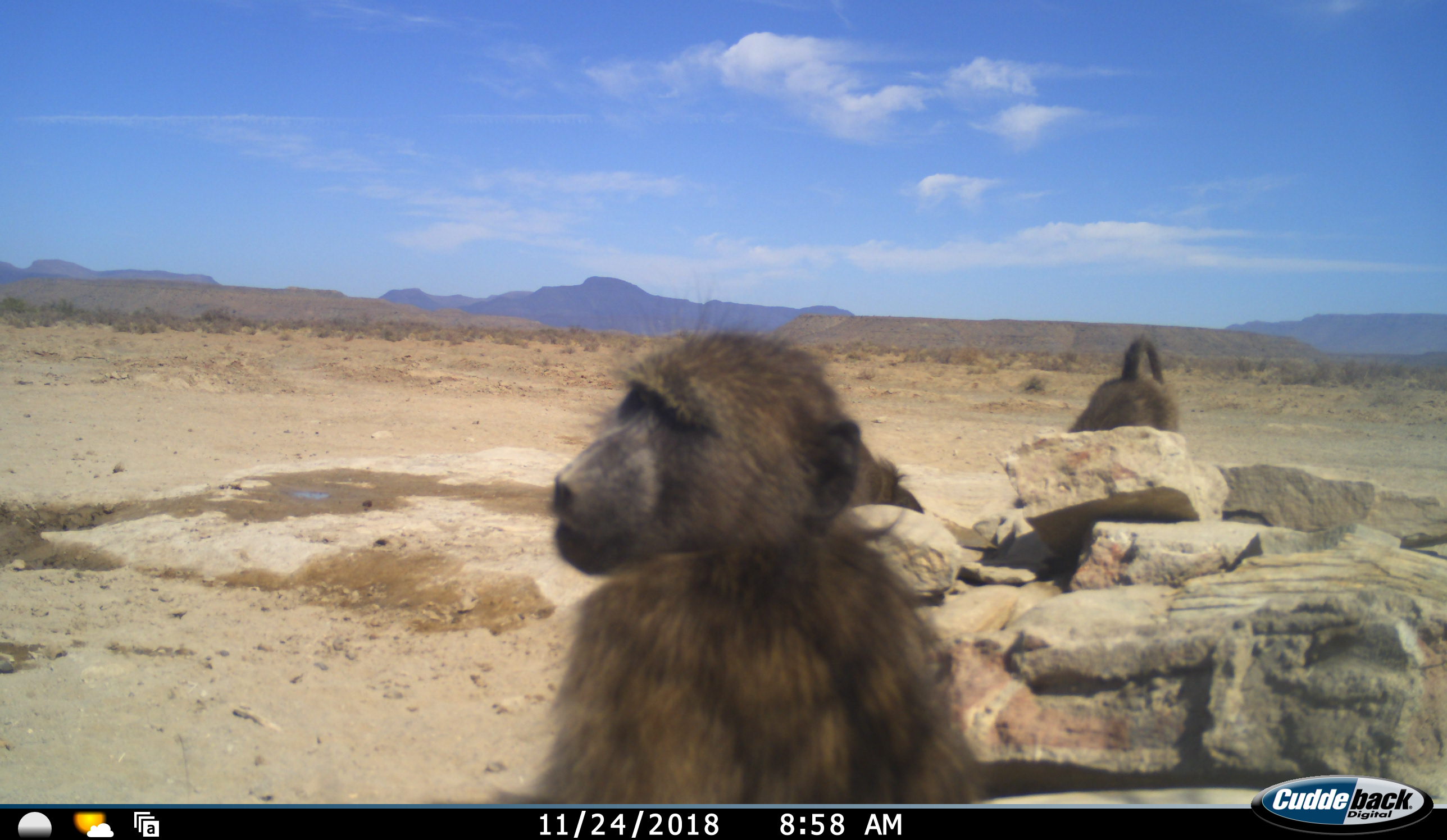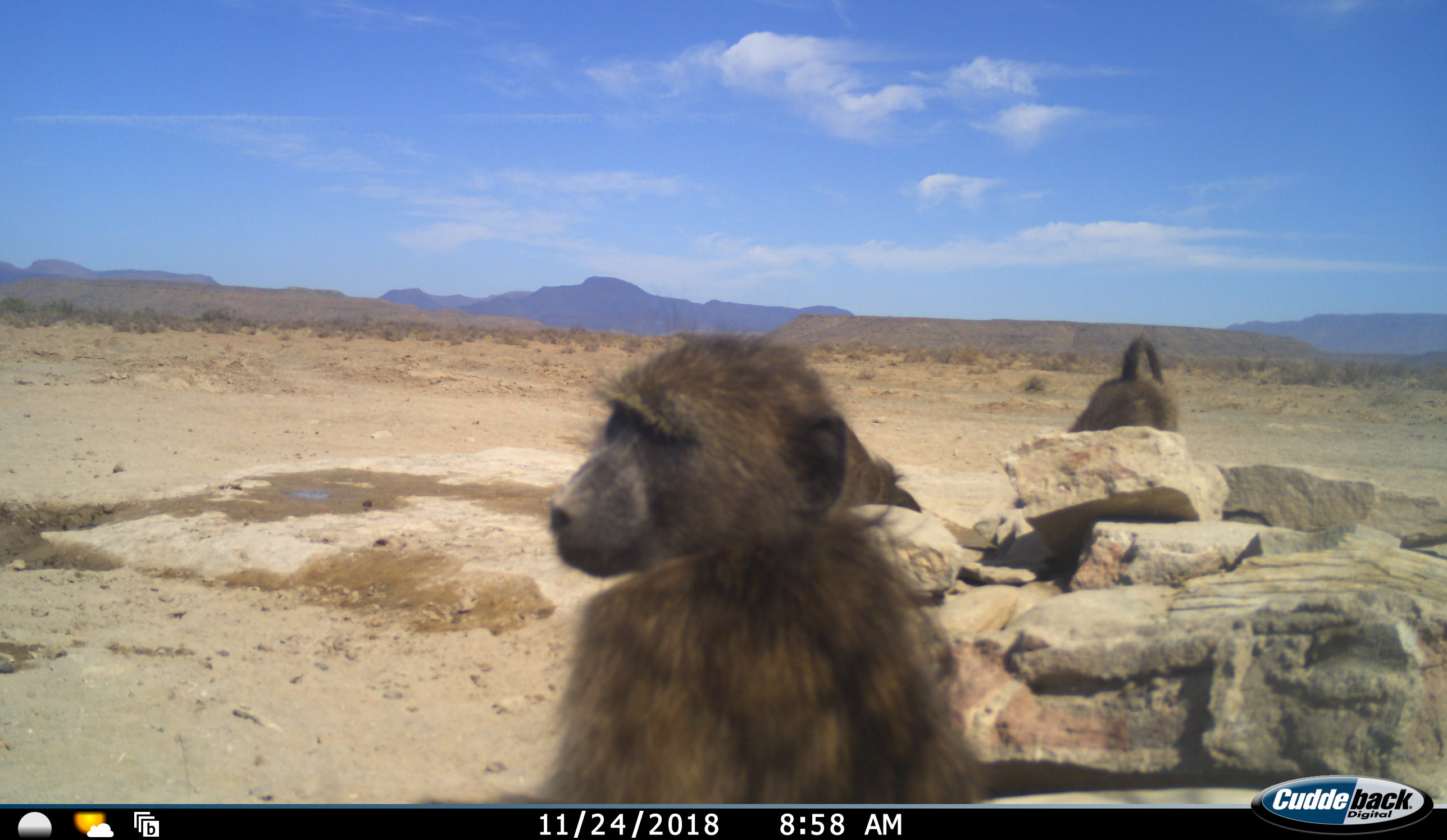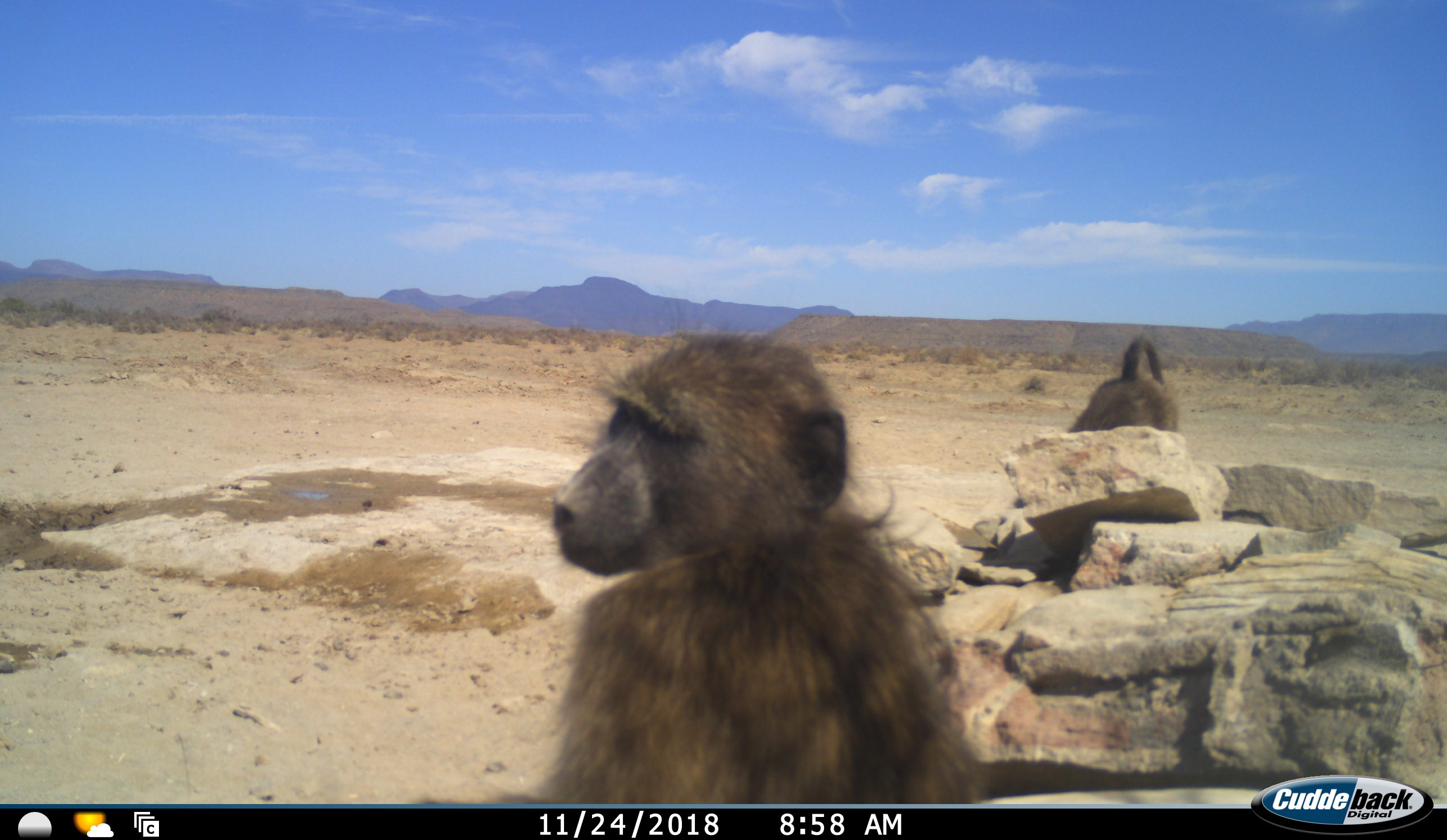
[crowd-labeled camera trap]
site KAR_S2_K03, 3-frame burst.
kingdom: Animalia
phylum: Chordata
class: Mammalia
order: Primates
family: Cercopithecidae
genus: Papio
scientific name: Papio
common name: baboon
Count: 3.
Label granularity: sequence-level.